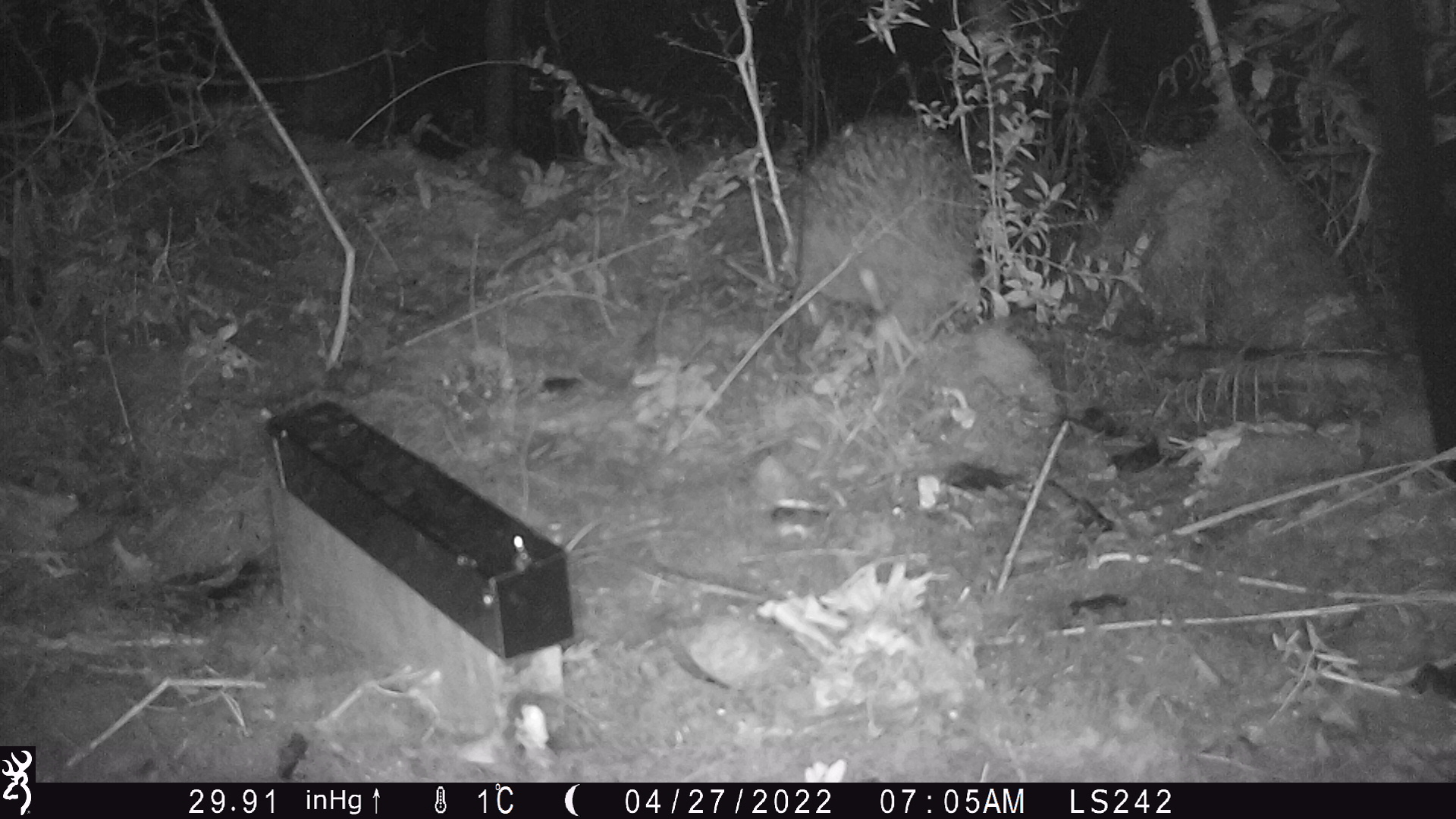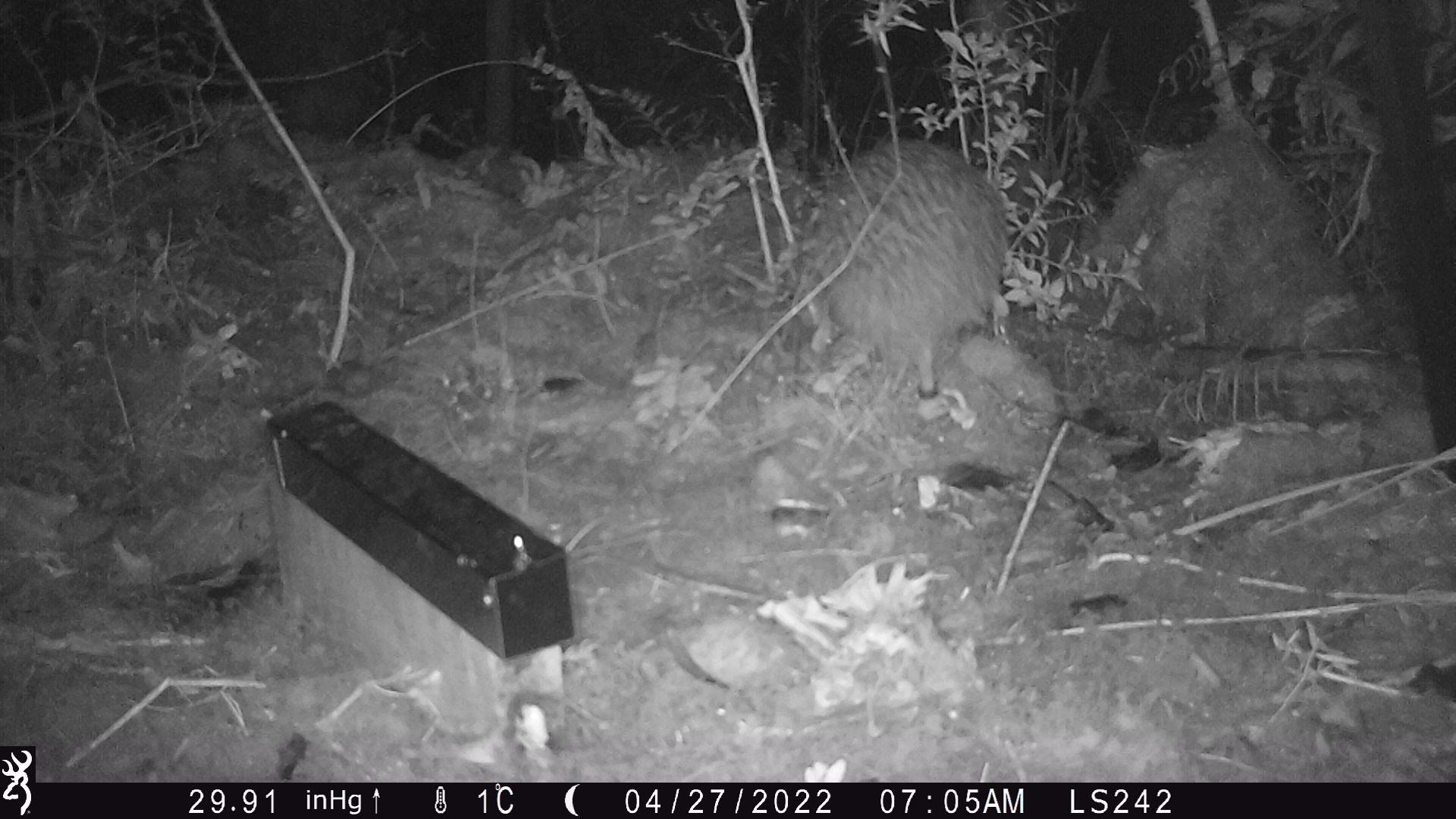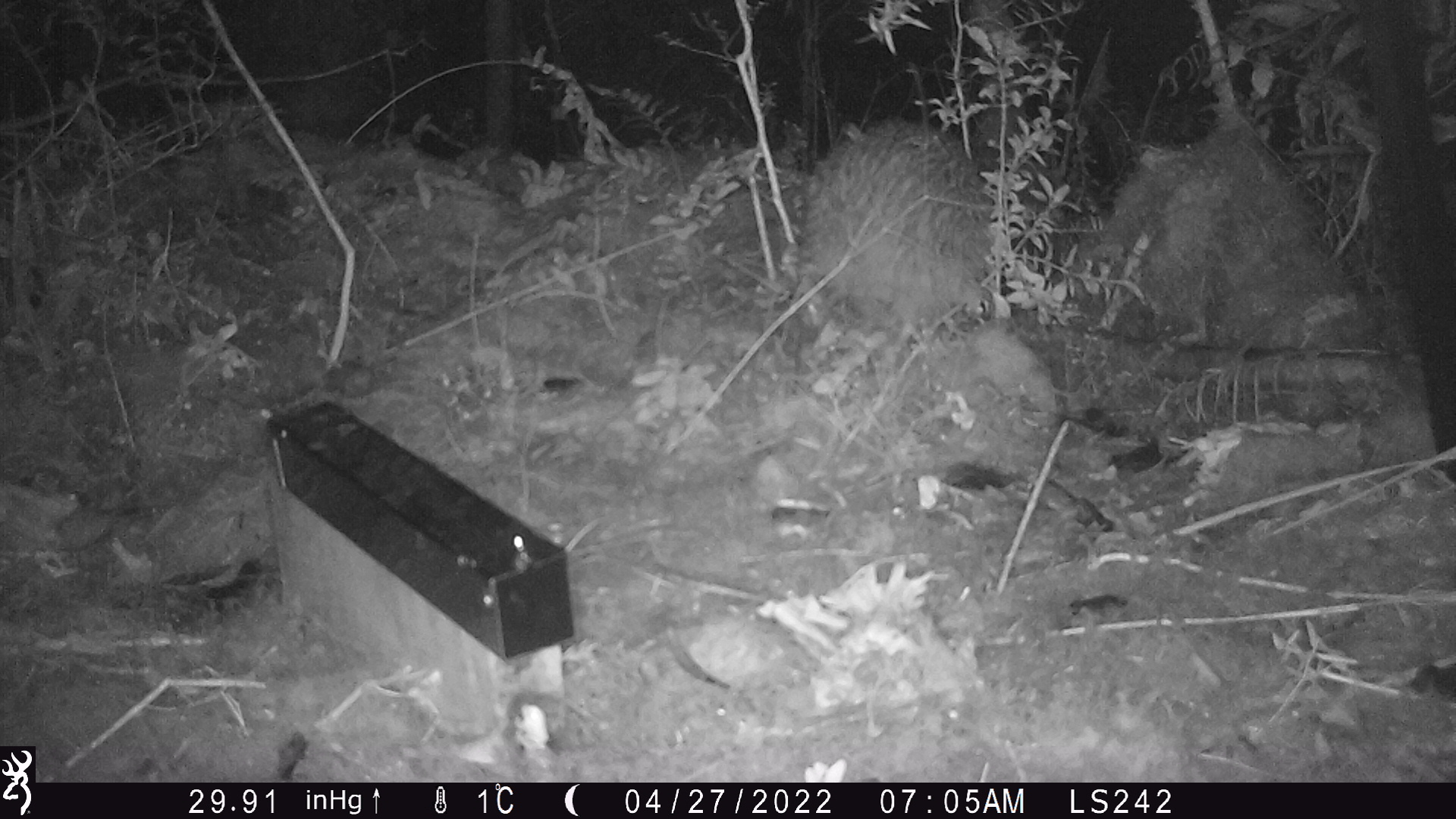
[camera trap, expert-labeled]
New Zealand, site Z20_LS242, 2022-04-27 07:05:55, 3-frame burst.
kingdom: Animalia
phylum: Chordata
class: Aves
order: Apterygiformes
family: Apterygidae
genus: Apteryx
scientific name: Apteryx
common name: kiwi